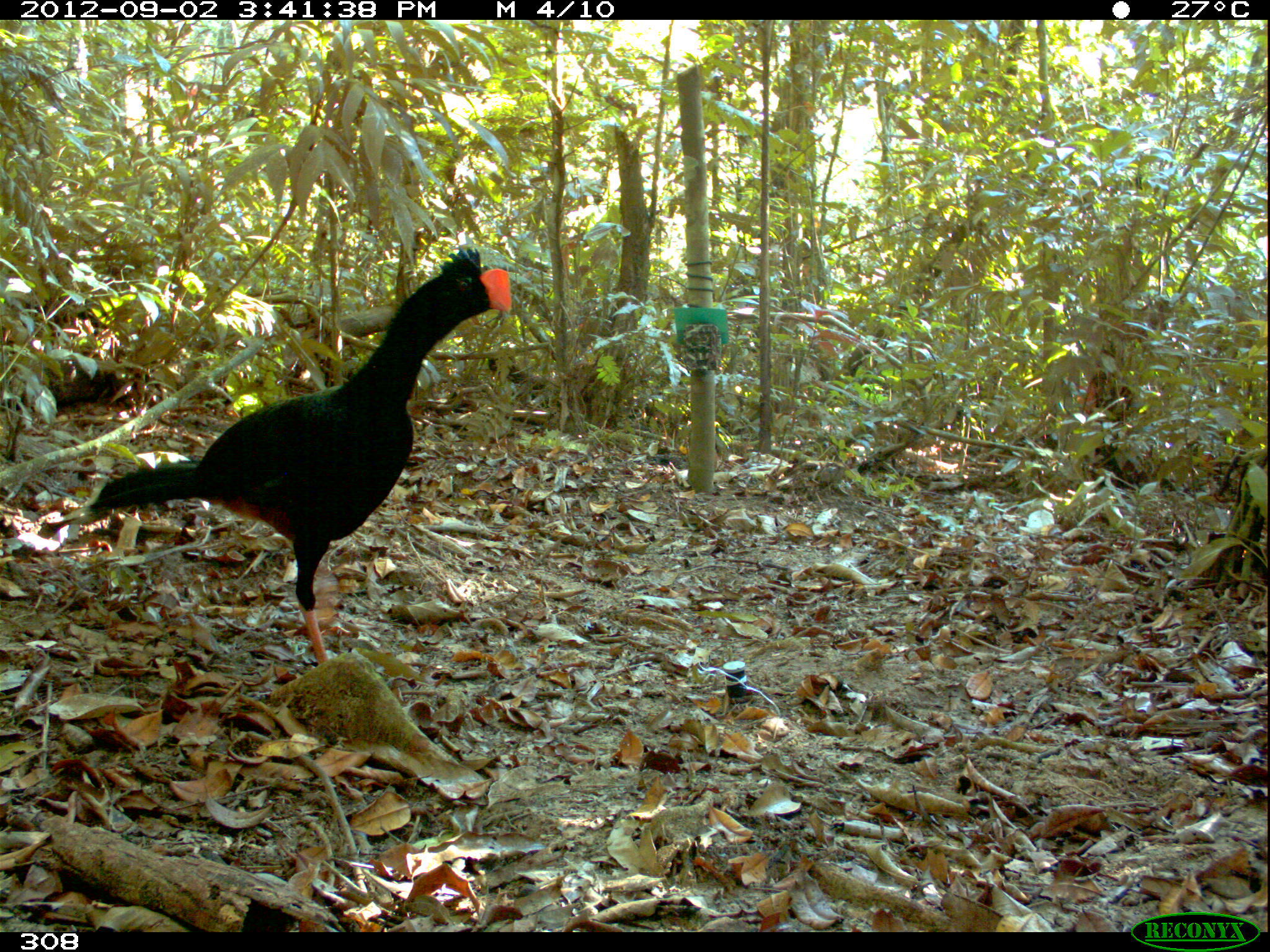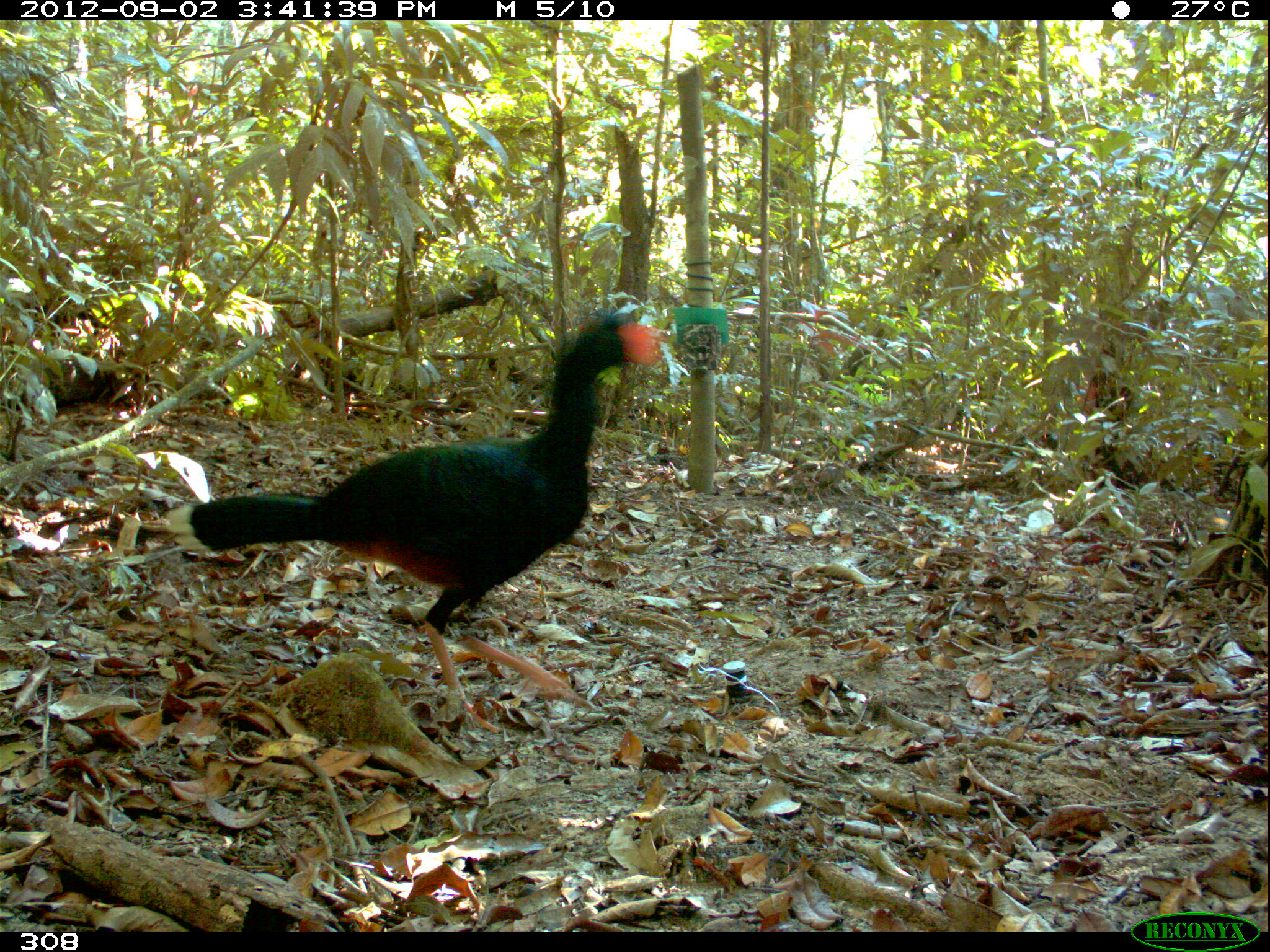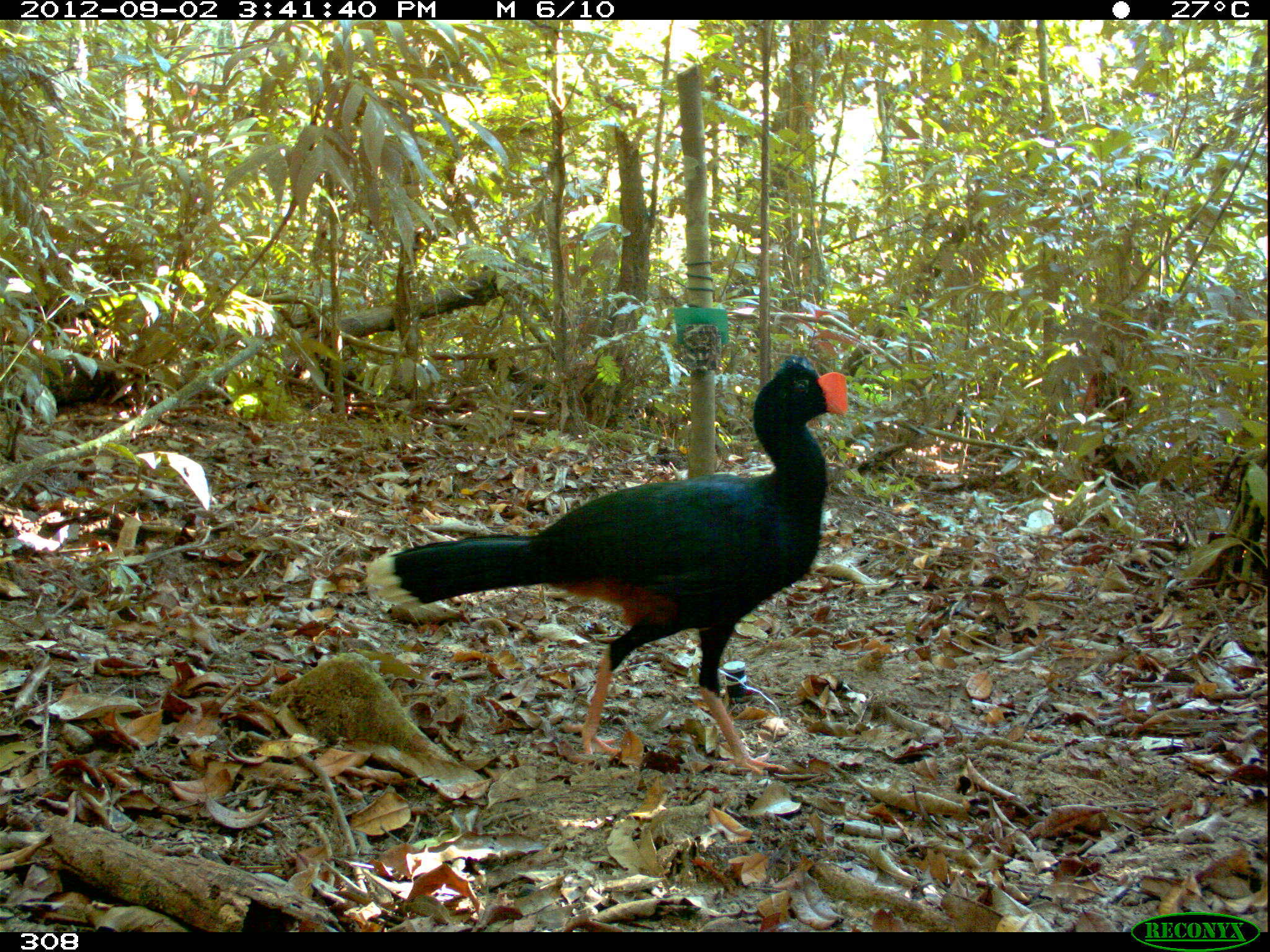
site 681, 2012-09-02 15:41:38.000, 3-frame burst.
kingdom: Animalia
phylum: Chordata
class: Aves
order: Galliformes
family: Cracidae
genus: Mitu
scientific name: Mitu tuberosum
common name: razor-billed curassow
Mitu tuberosum (razor-billed curassow).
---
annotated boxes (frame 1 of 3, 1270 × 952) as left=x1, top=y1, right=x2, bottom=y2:
mitu tuberosum: left=77, top=243, right=511, bottom=665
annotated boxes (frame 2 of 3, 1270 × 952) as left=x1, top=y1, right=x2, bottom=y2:
mitu tuberosum: left=159, top=303, right=664, bottom=736